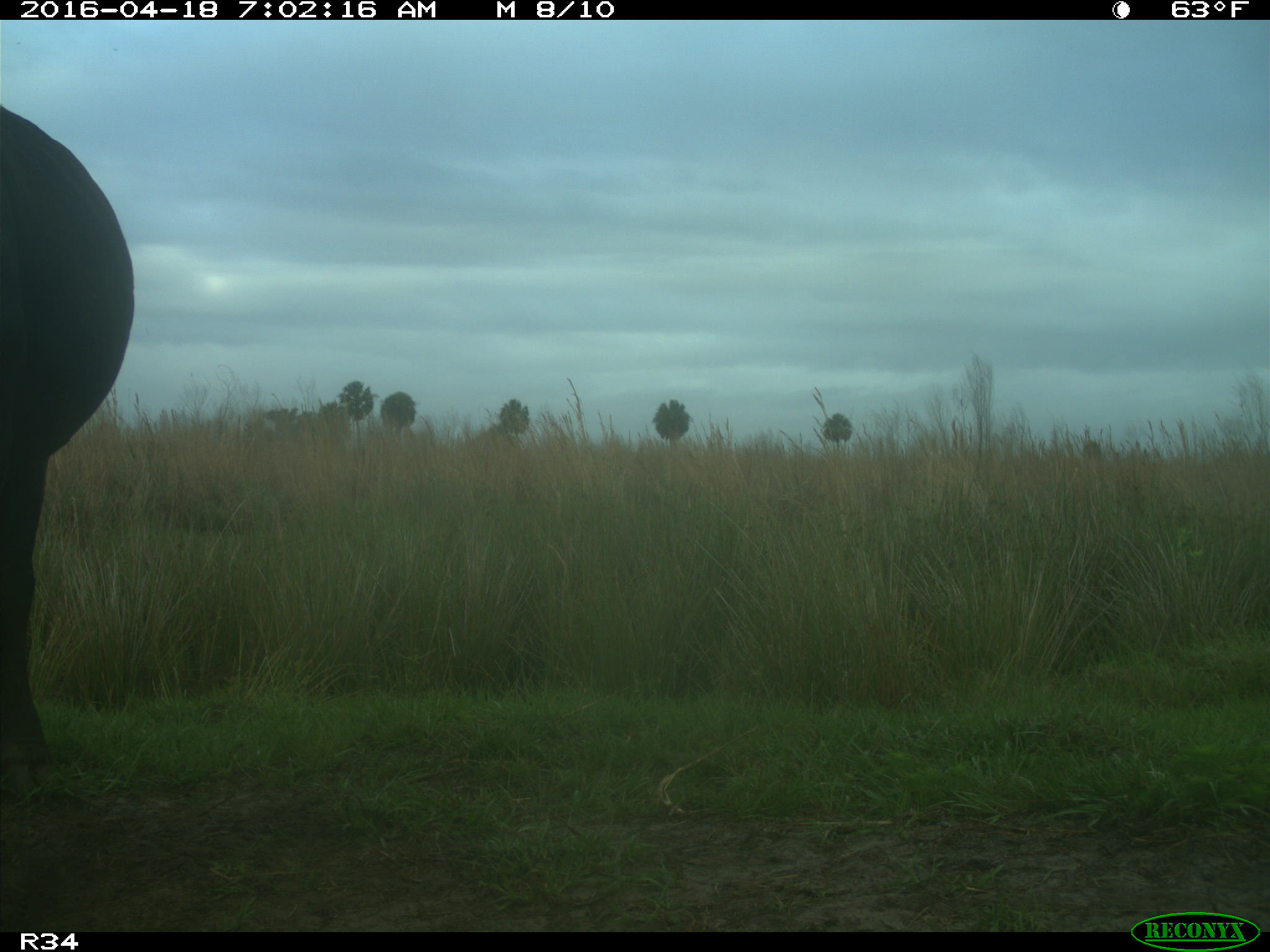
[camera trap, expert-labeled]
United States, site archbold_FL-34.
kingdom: Animalia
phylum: Chordata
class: Mammalia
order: Artiodactyla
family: Bovidae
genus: Bos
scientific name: Bos taurus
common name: domestic cow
Bos taurus (domestic cow).